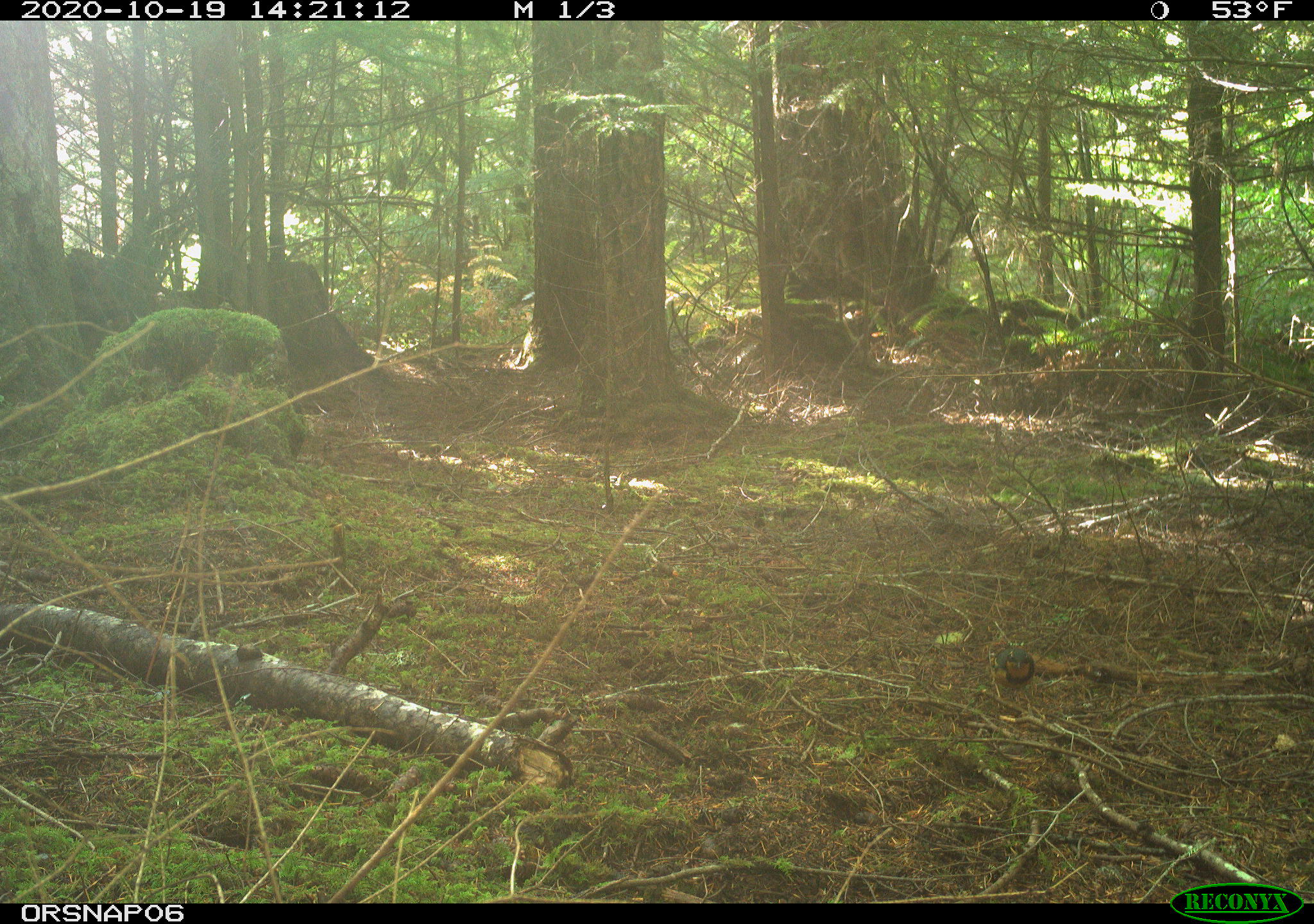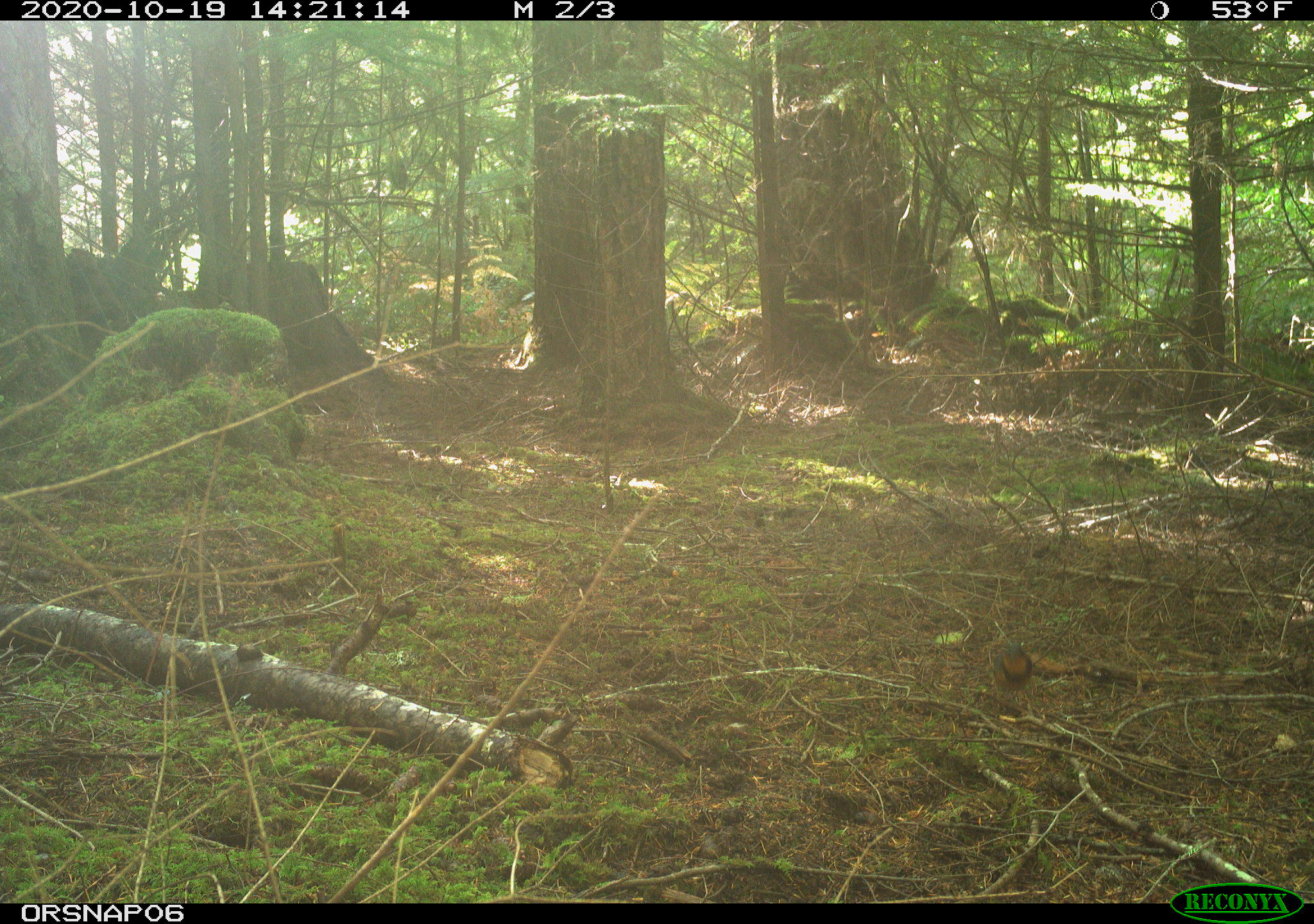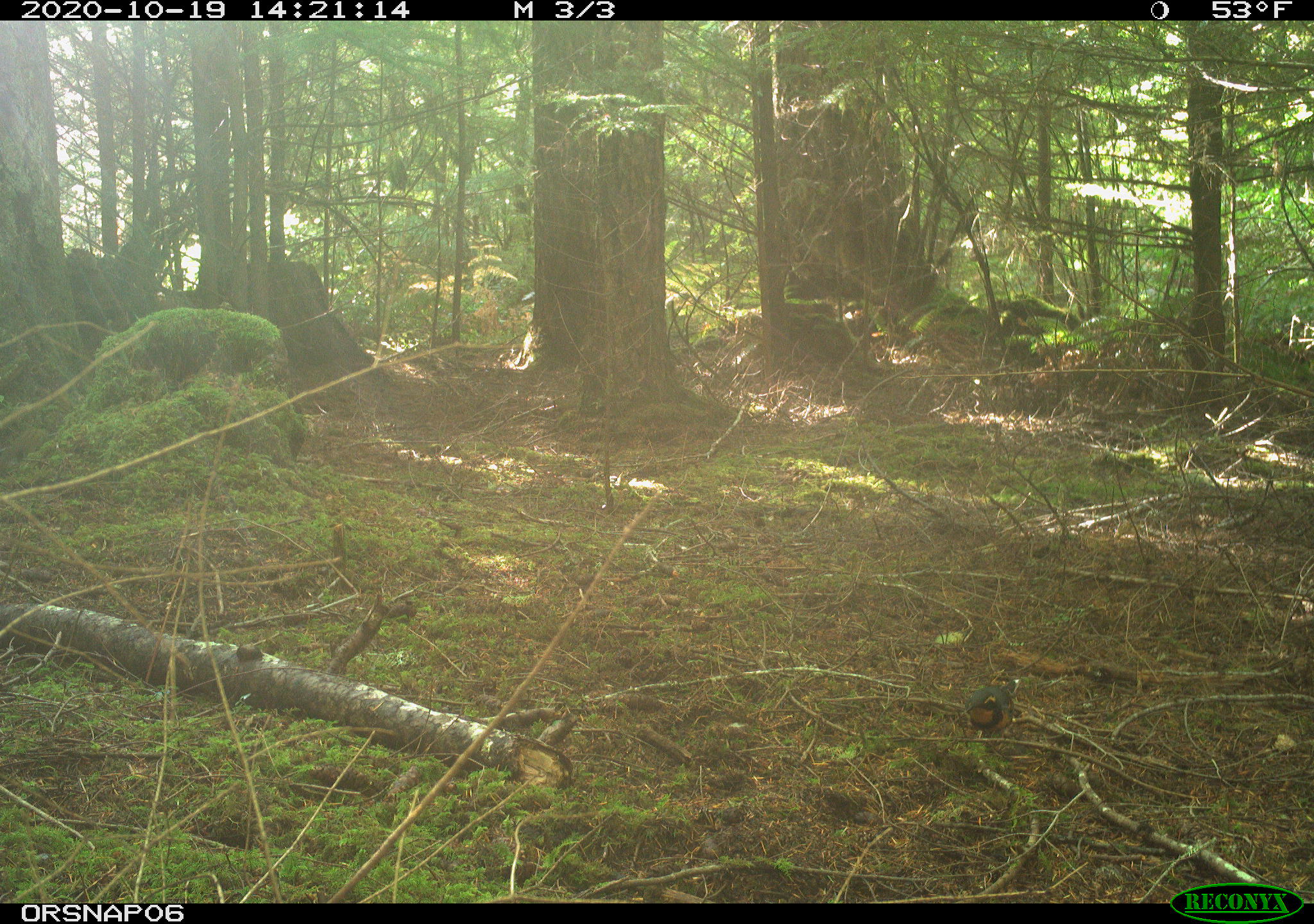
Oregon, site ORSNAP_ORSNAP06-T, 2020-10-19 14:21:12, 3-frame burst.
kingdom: Animalia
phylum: Chordata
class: Aves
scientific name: Aves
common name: bird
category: other bird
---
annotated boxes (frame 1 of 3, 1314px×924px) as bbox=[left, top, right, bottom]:
other bird: bbox=[973, 632, 1052, 709]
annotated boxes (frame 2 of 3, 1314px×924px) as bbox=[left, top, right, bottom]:
other bird: bbox=[987, 632, 1039, 713]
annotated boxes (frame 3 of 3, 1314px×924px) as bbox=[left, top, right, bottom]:
other bird: bbox=[945, 665, 1040, 751]